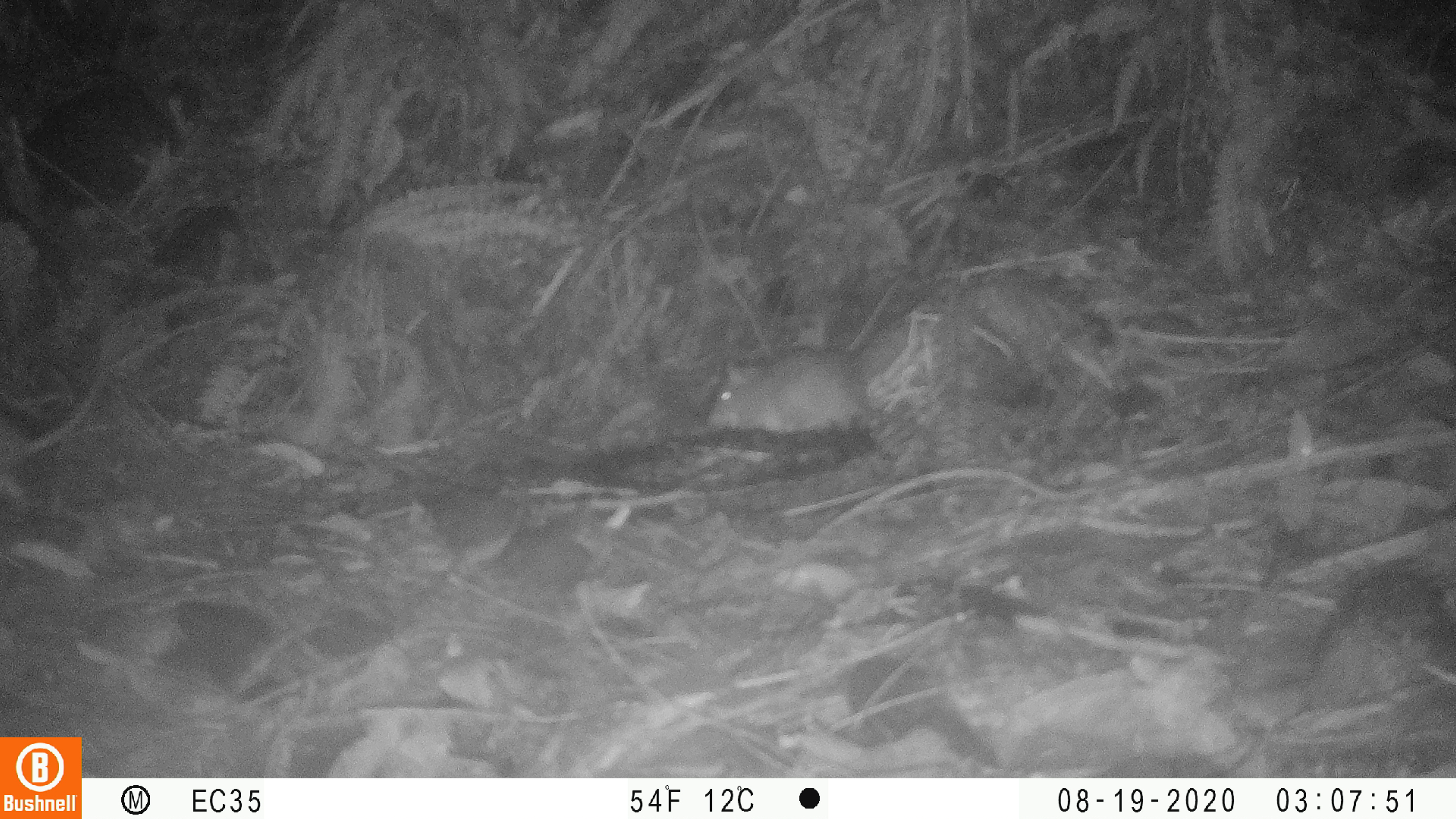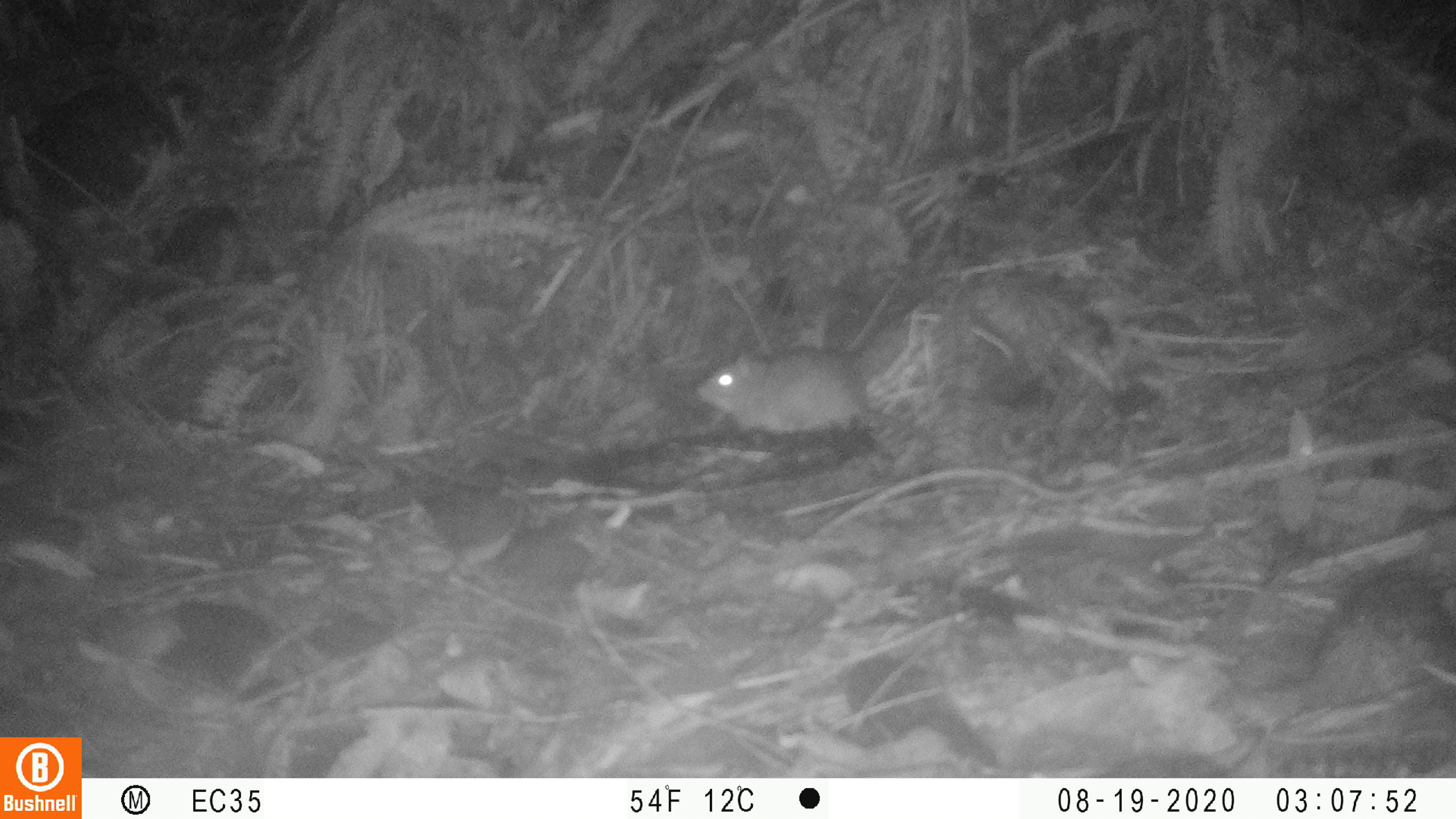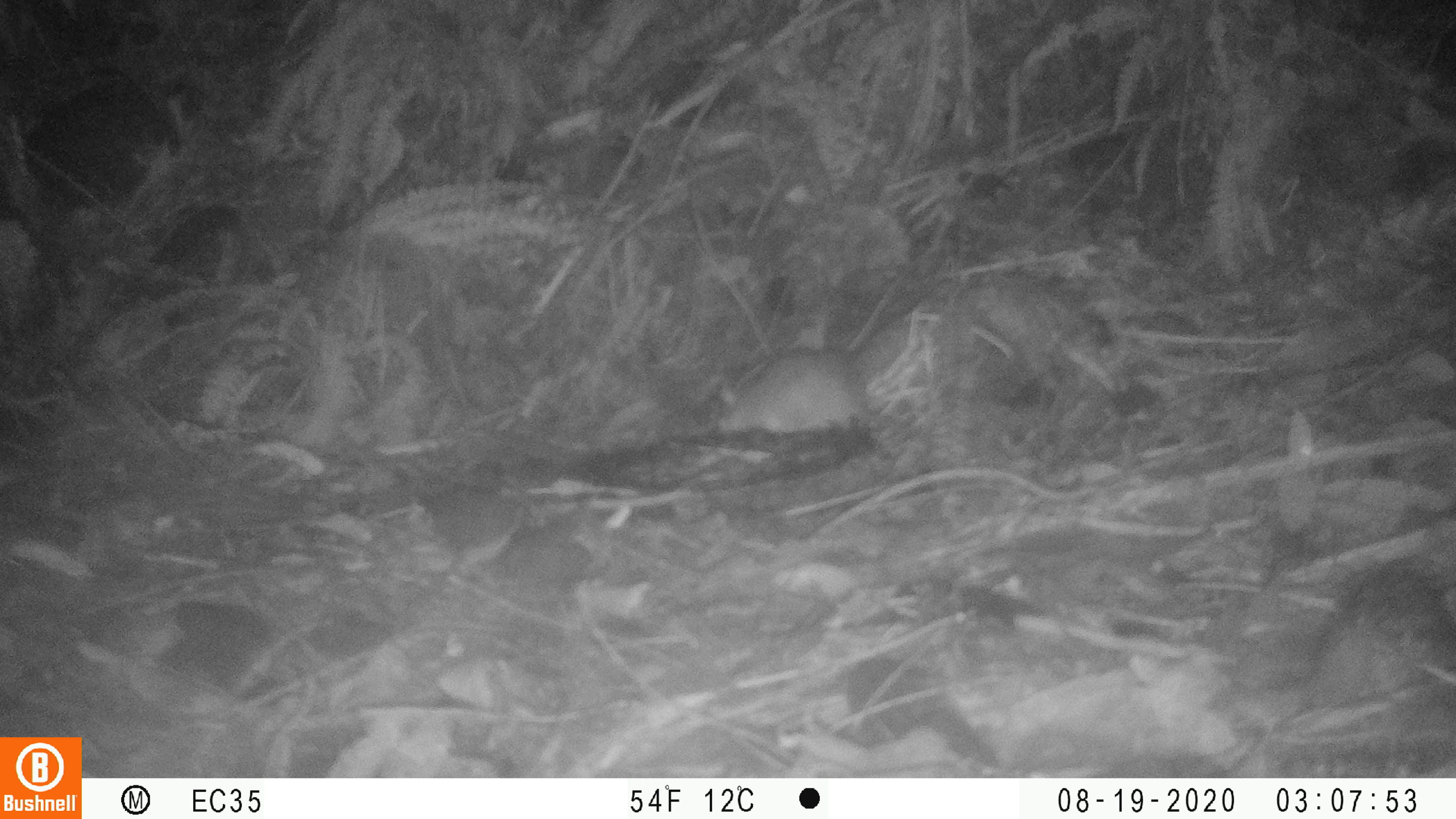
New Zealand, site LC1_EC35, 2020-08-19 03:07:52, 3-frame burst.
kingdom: Animalia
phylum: Chordata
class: Mammalia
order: Rodentia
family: Muridae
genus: Rattus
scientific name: Rattus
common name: rat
Rat (Rattus).